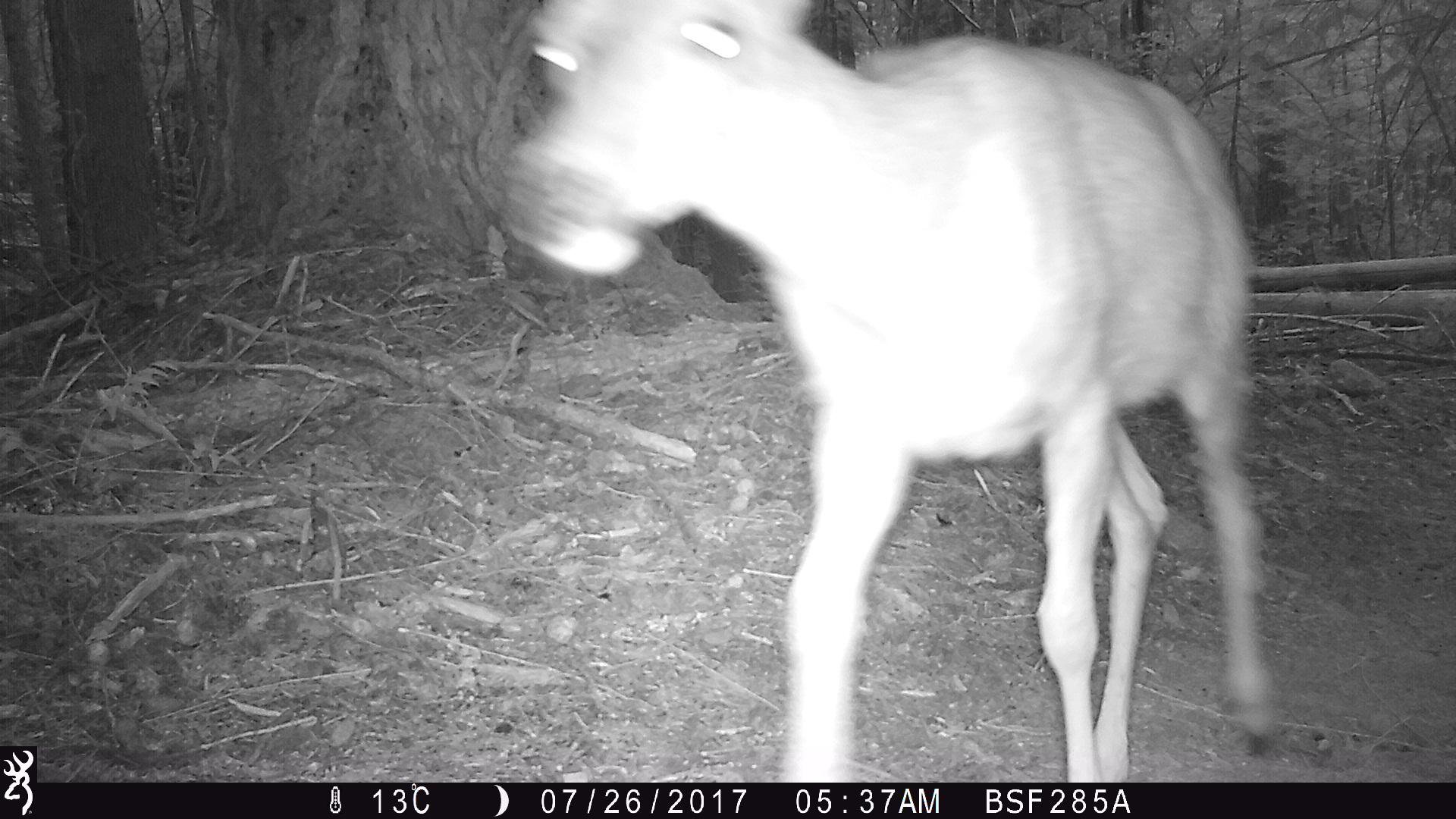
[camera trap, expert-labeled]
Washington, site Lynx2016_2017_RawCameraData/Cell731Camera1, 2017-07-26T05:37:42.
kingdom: Animalia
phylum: Chordata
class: Mammalia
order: Artiodactyla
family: Cervidae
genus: Odocoileus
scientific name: Odocoileus hemionus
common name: mule deer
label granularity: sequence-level